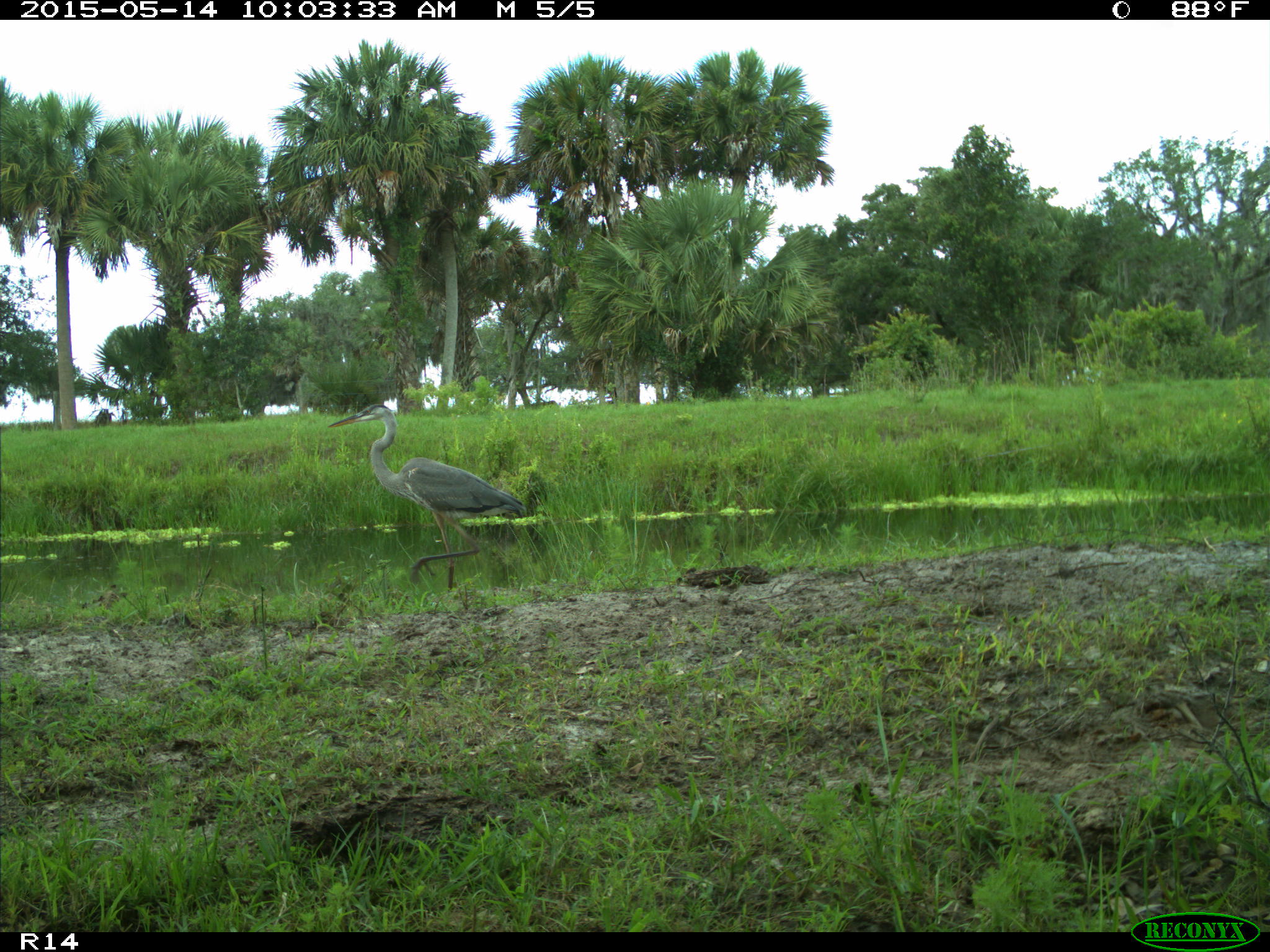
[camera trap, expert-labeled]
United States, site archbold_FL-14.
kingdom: Animalia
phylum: Chordata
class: Aves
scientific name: Aves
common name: birds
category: unidentified bird